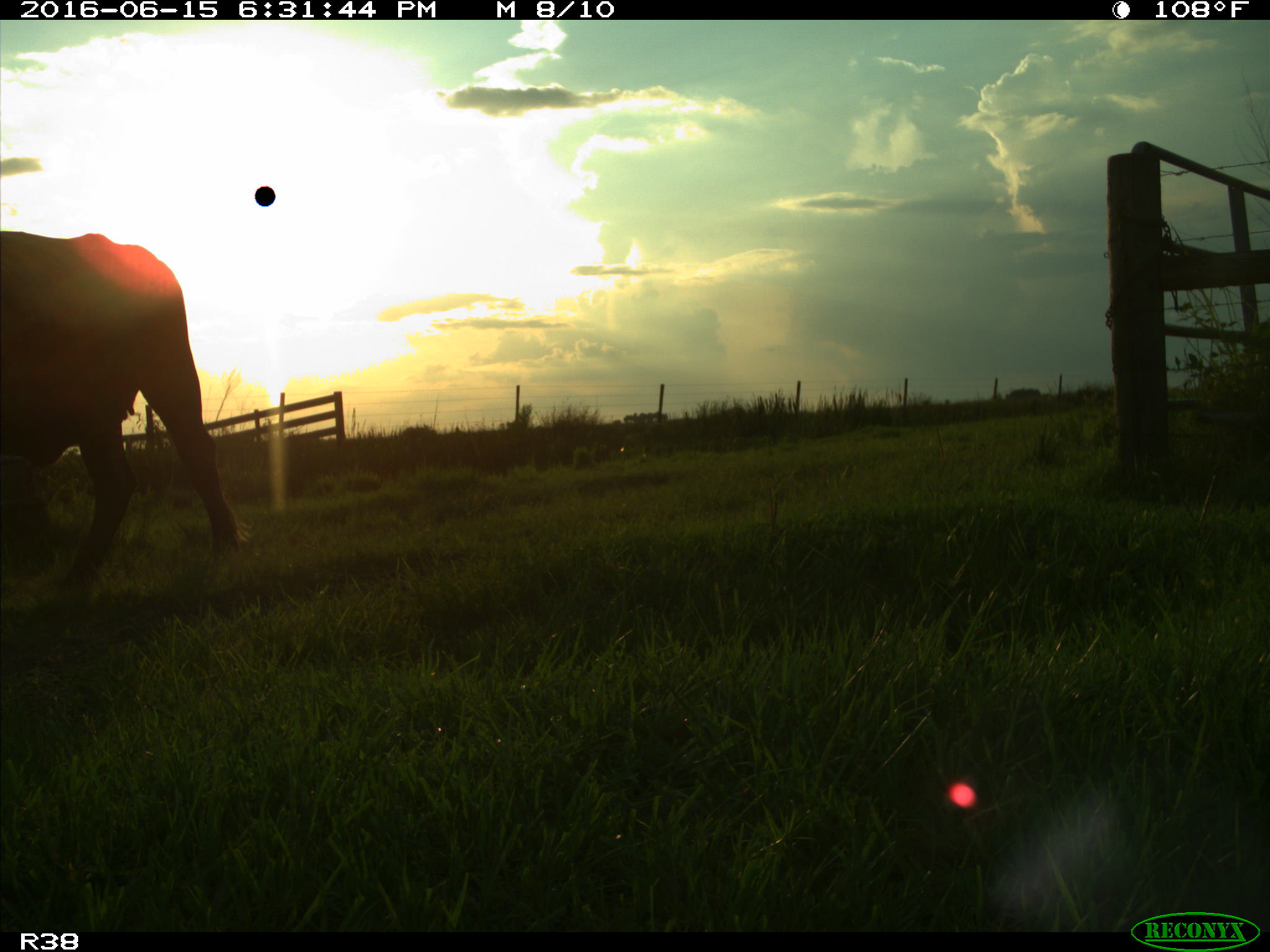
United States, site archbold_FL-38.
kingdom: Animalia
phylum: Chordata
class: Mammalia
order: Artiodactyla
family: Bovidae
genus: Bos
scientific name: Bos taurus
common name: domestic cow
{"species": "Bos taurus (domestic cow)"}